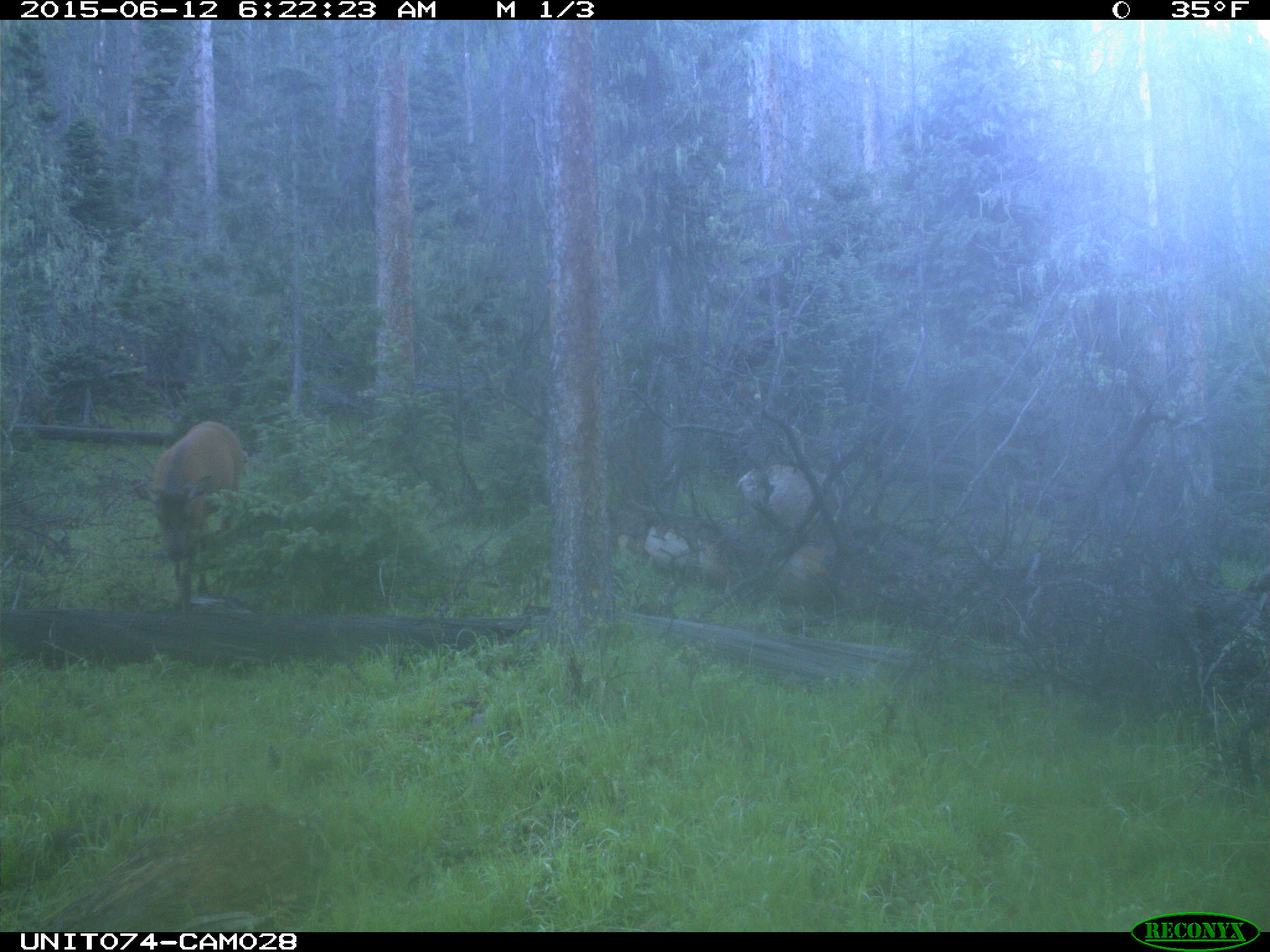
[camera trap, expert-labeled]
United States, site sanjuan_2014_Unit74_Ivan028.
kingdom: Animalia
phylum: Chordata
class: Mammalia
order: Artiodactyla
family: Cervidae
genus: Cervus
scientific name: Cervus elaphus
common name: red deer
Cervus elaphus (red deer).